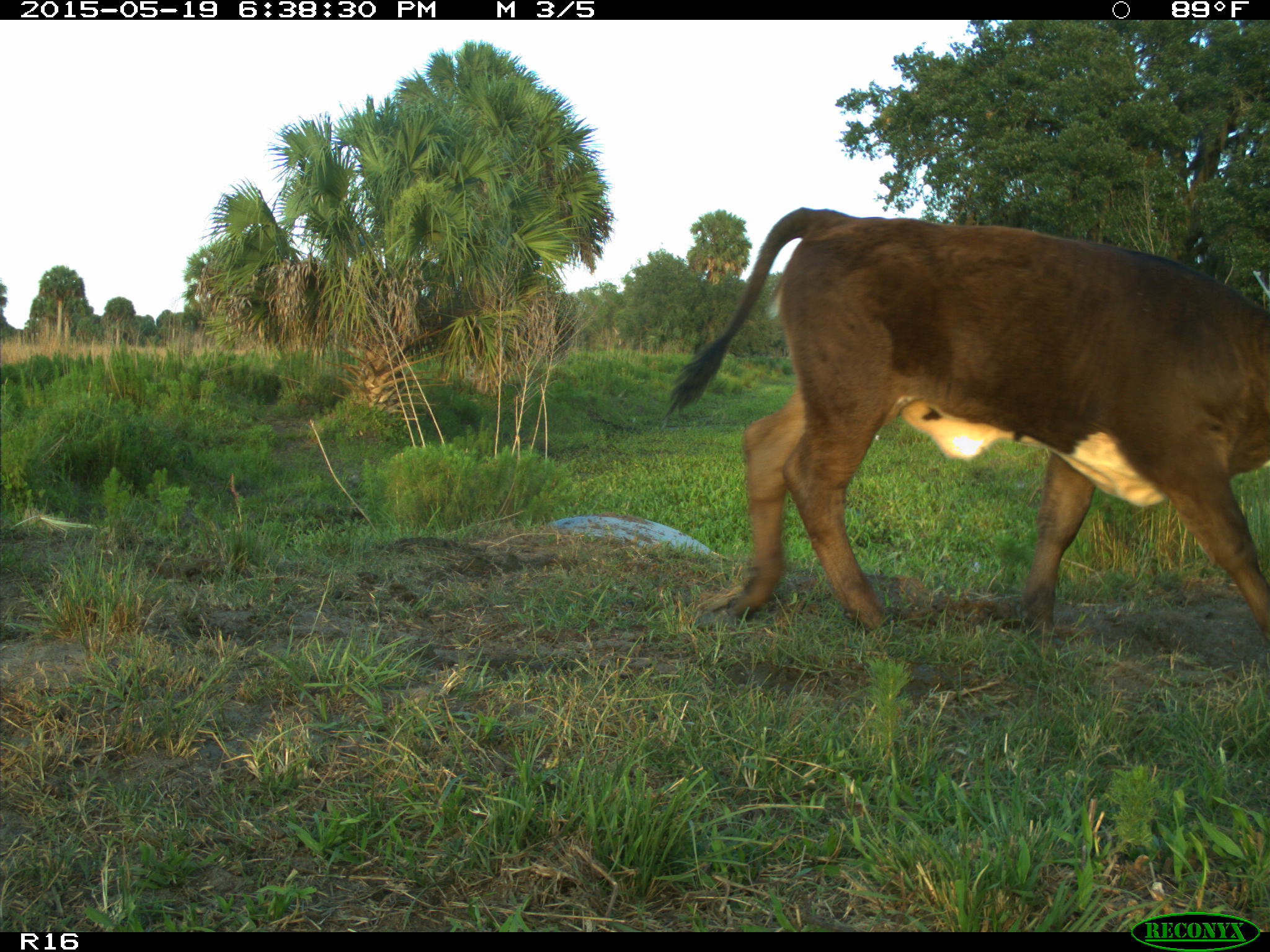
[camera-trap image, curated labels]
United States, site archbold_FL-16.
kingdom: Animalia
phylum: Chordata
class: Mammalia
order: Artiodactyla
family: Bovidae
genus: Bos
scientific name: Bos taurus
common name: domestic cow